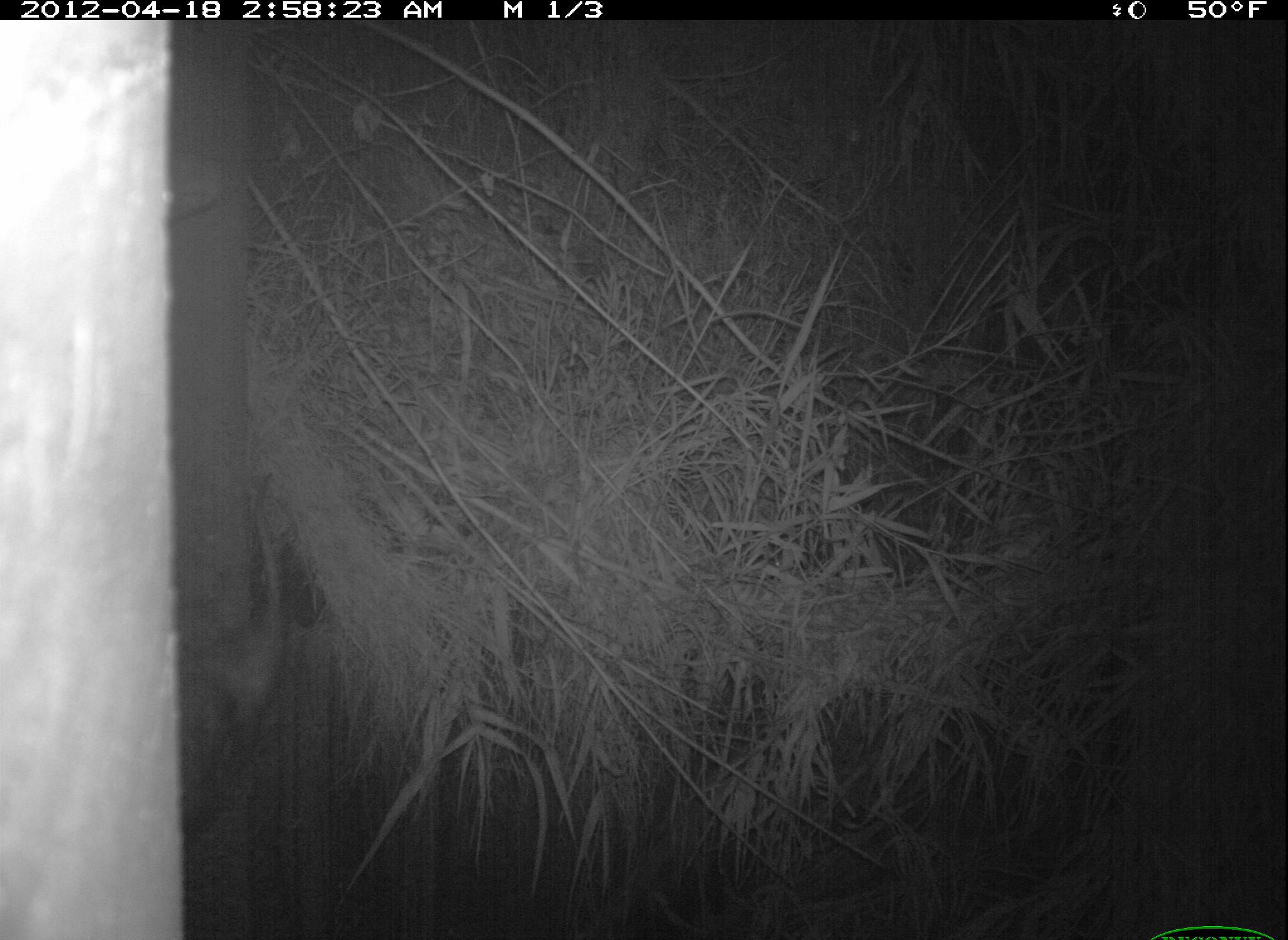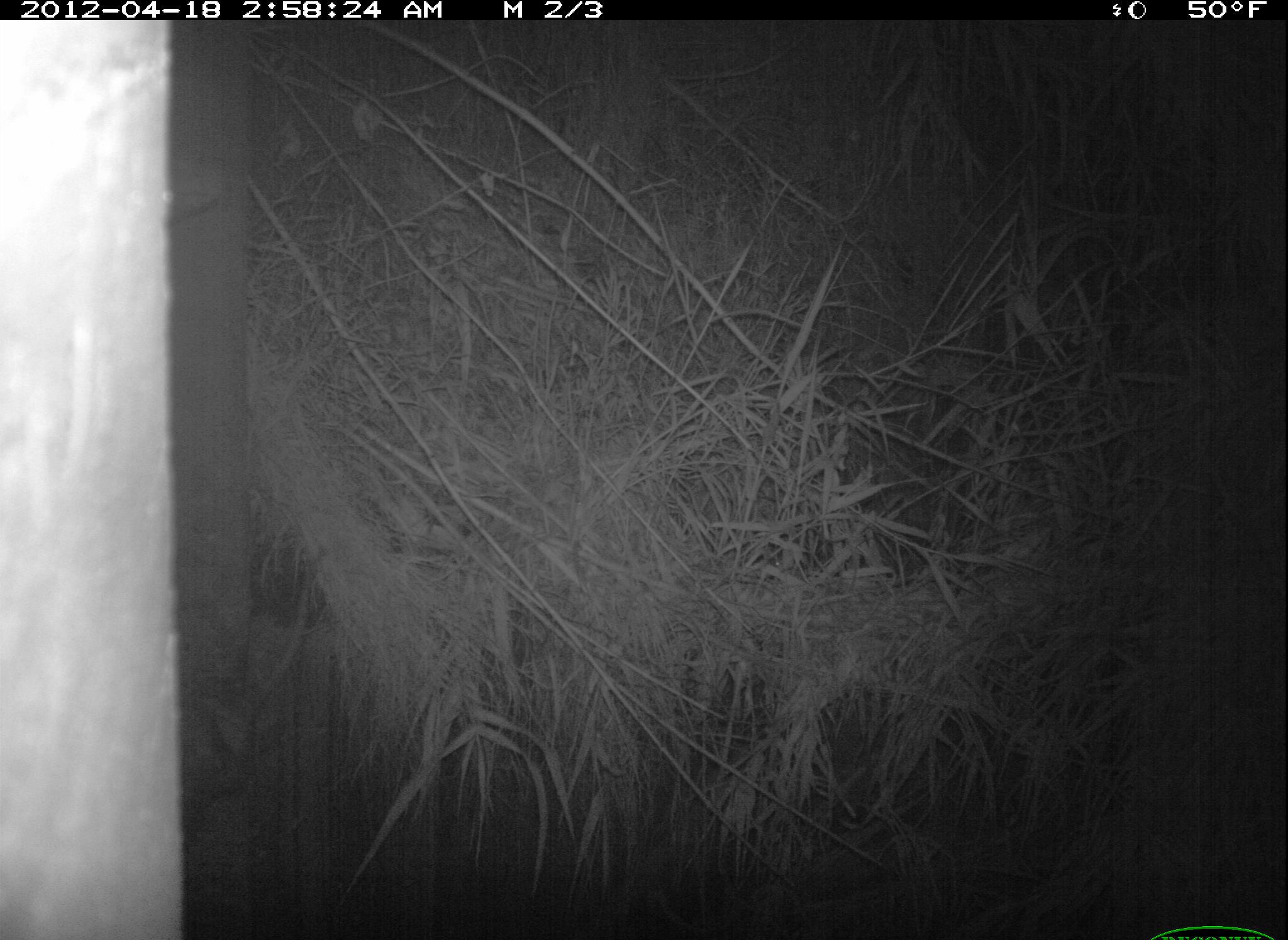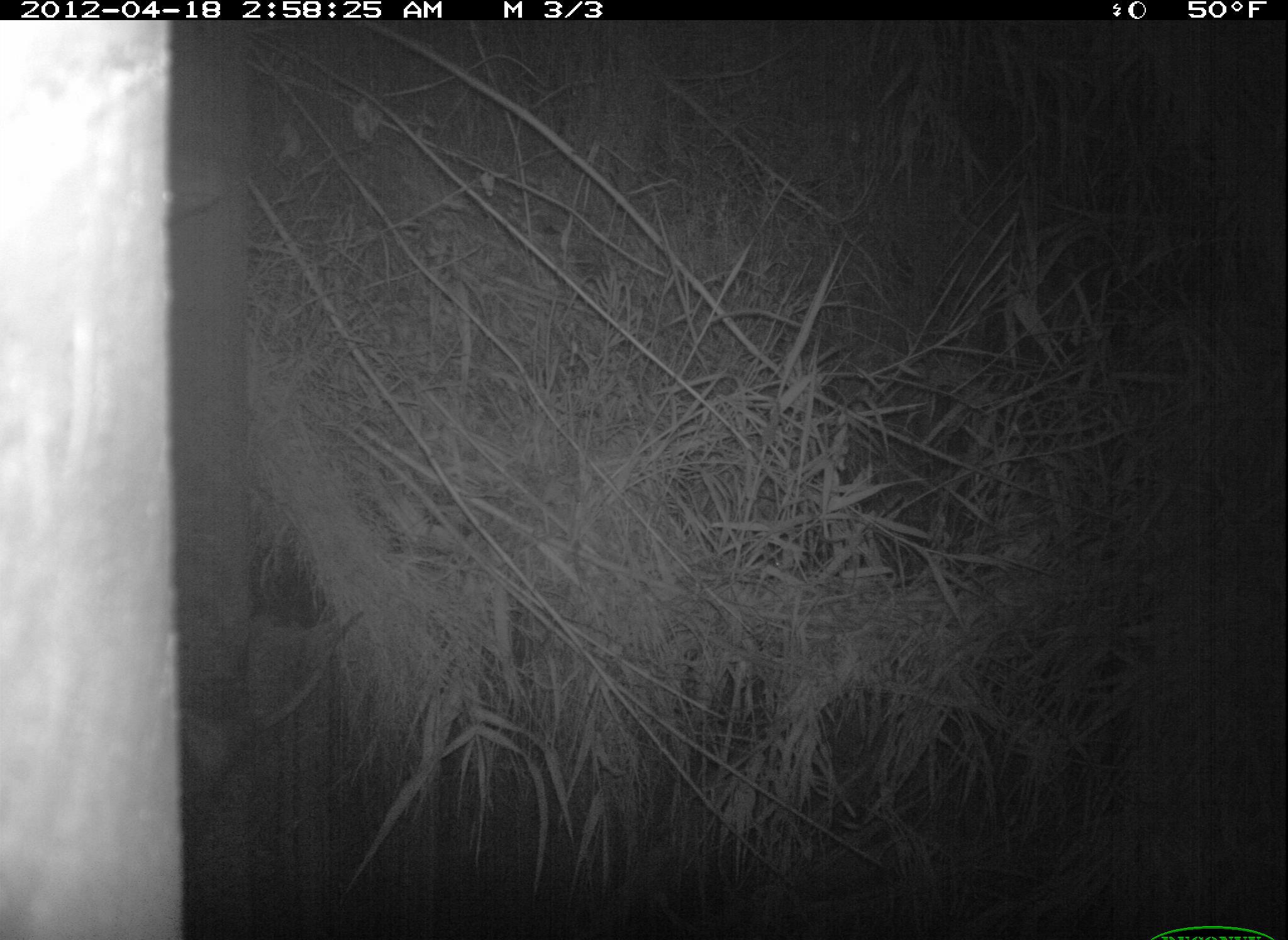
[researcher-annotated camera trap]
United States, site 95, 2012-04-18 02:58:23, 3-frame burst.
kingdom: Animalia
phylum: Chordata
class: Mammalia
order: Didelphimorphia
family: Didelphidae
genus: Didelphis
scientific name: Didelphis virginiana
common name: virginia opossum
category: opossum